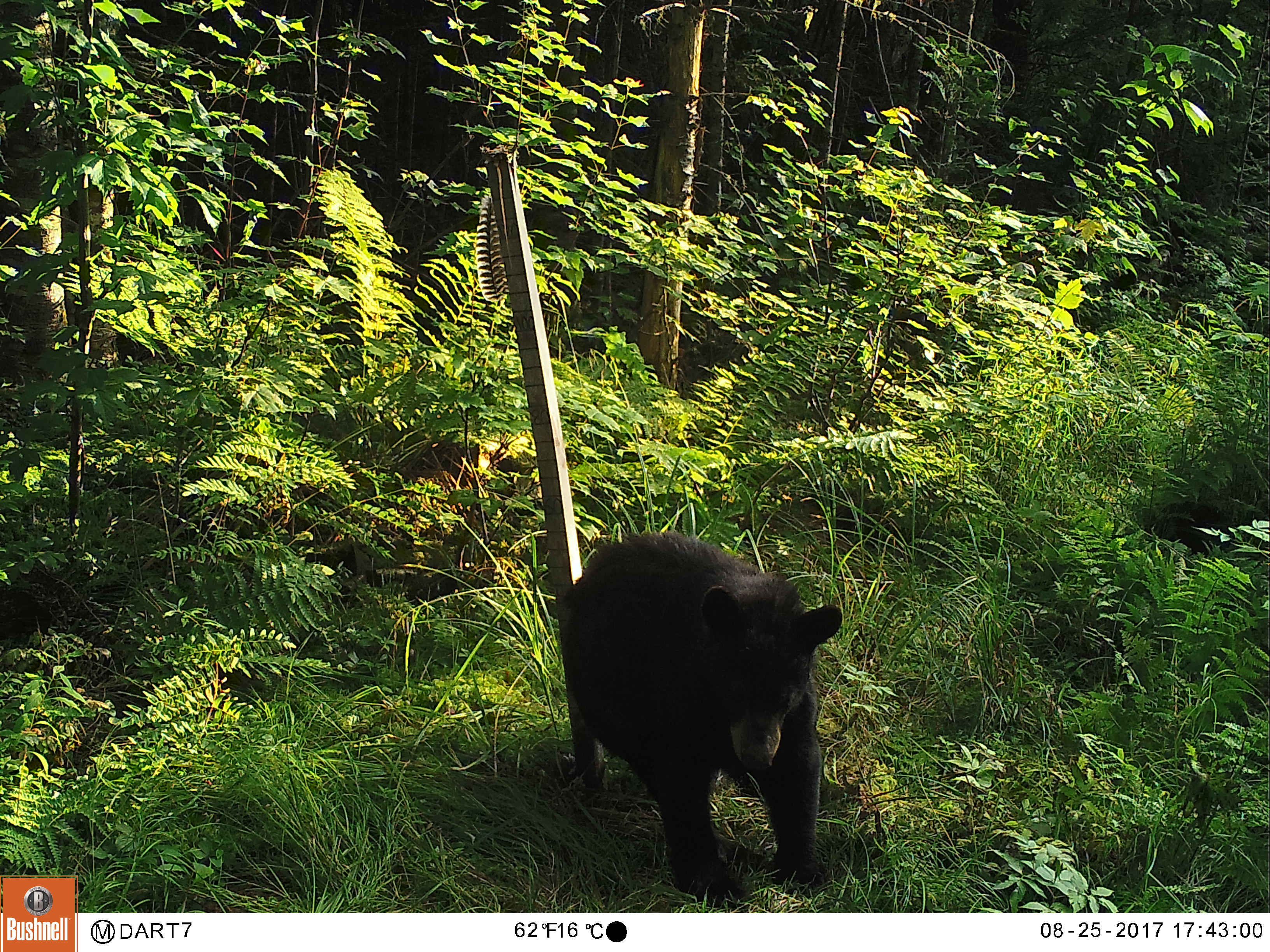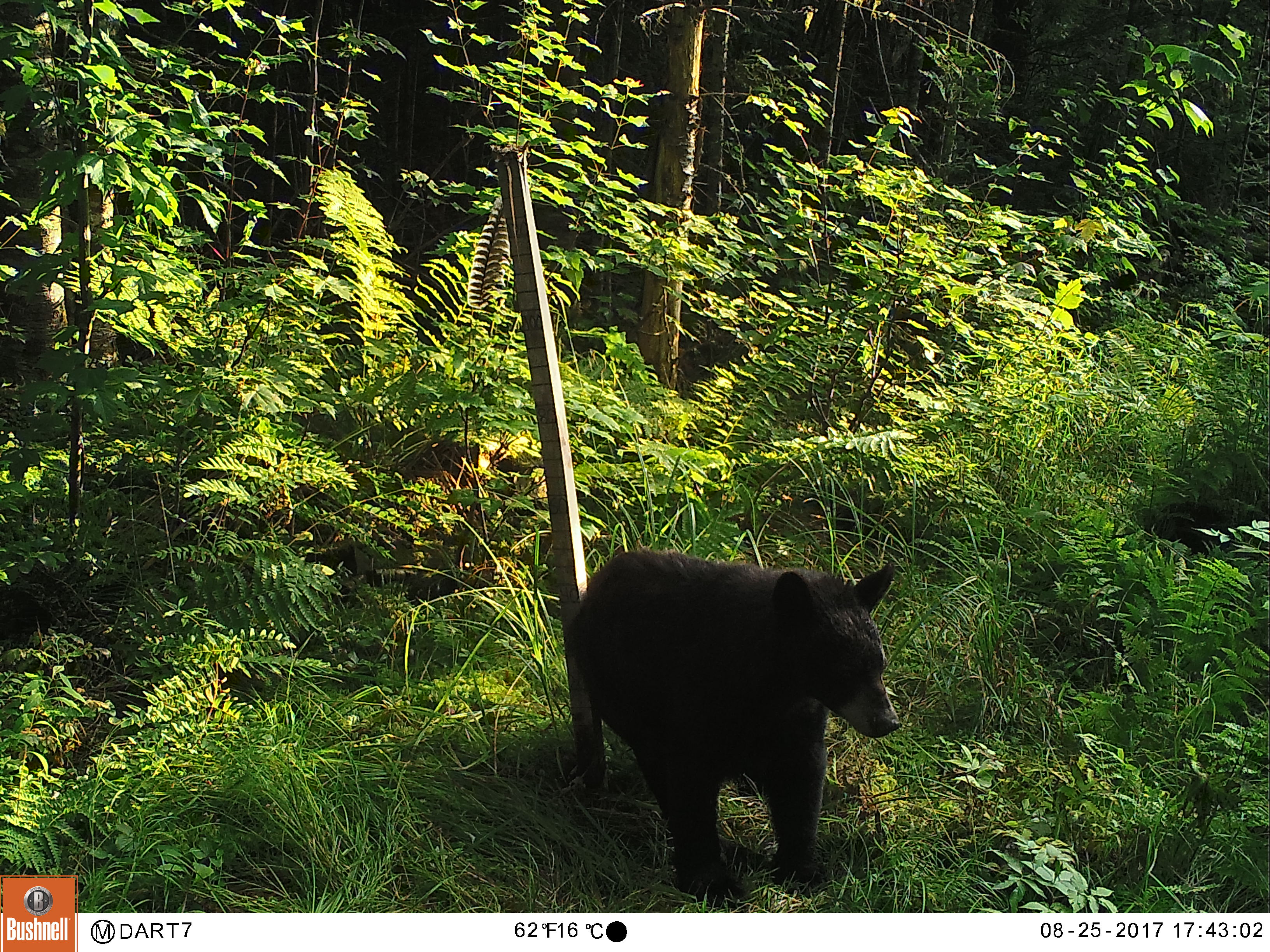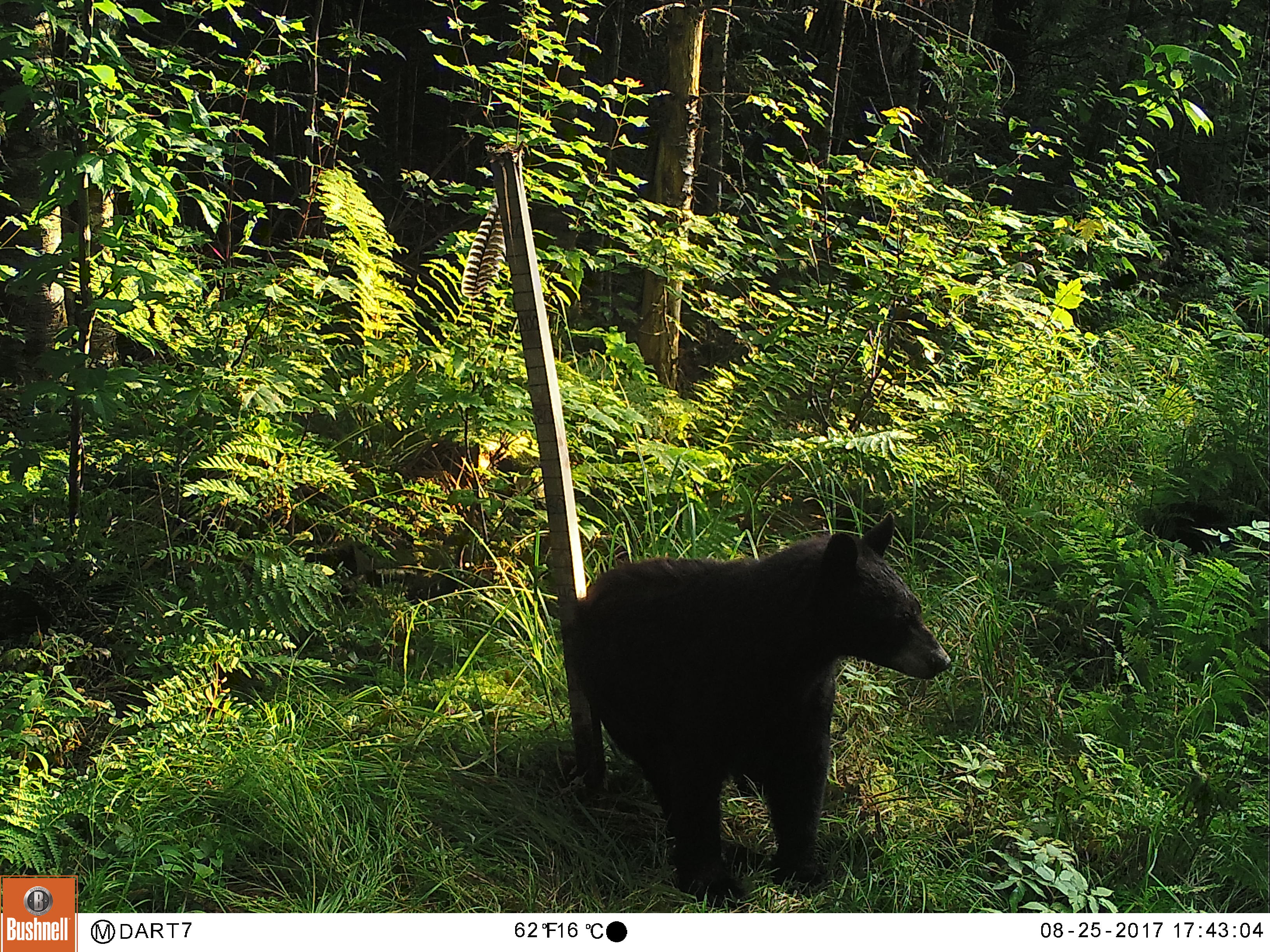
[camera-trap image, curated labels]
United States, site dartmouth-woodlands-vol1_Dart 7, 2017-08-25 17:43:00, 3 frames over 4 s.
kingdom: Animalia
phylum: Chordata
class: Mammalia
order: Carnivora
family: Ursidae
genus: Ursus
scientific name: Ursus americanus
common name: black bear